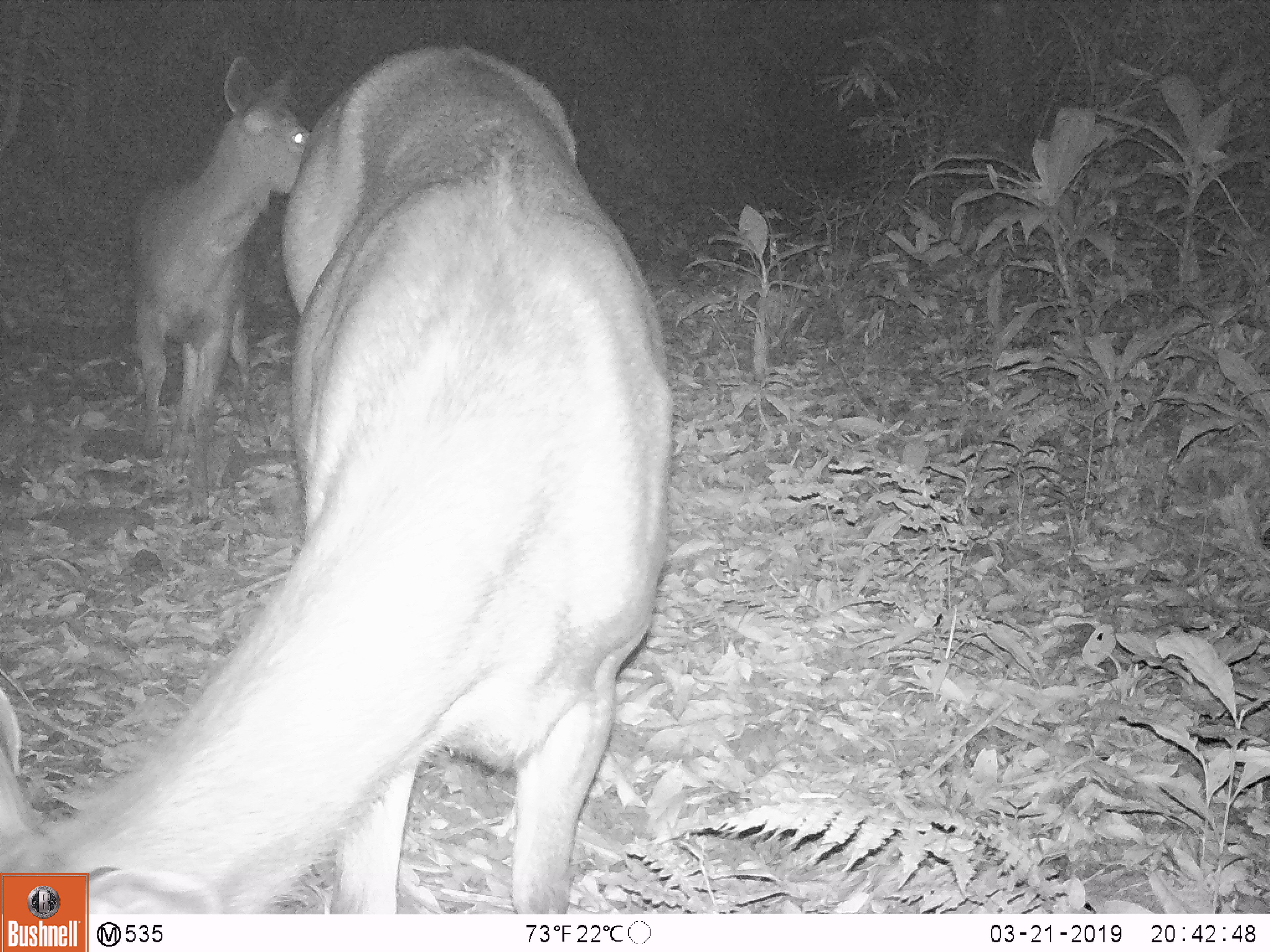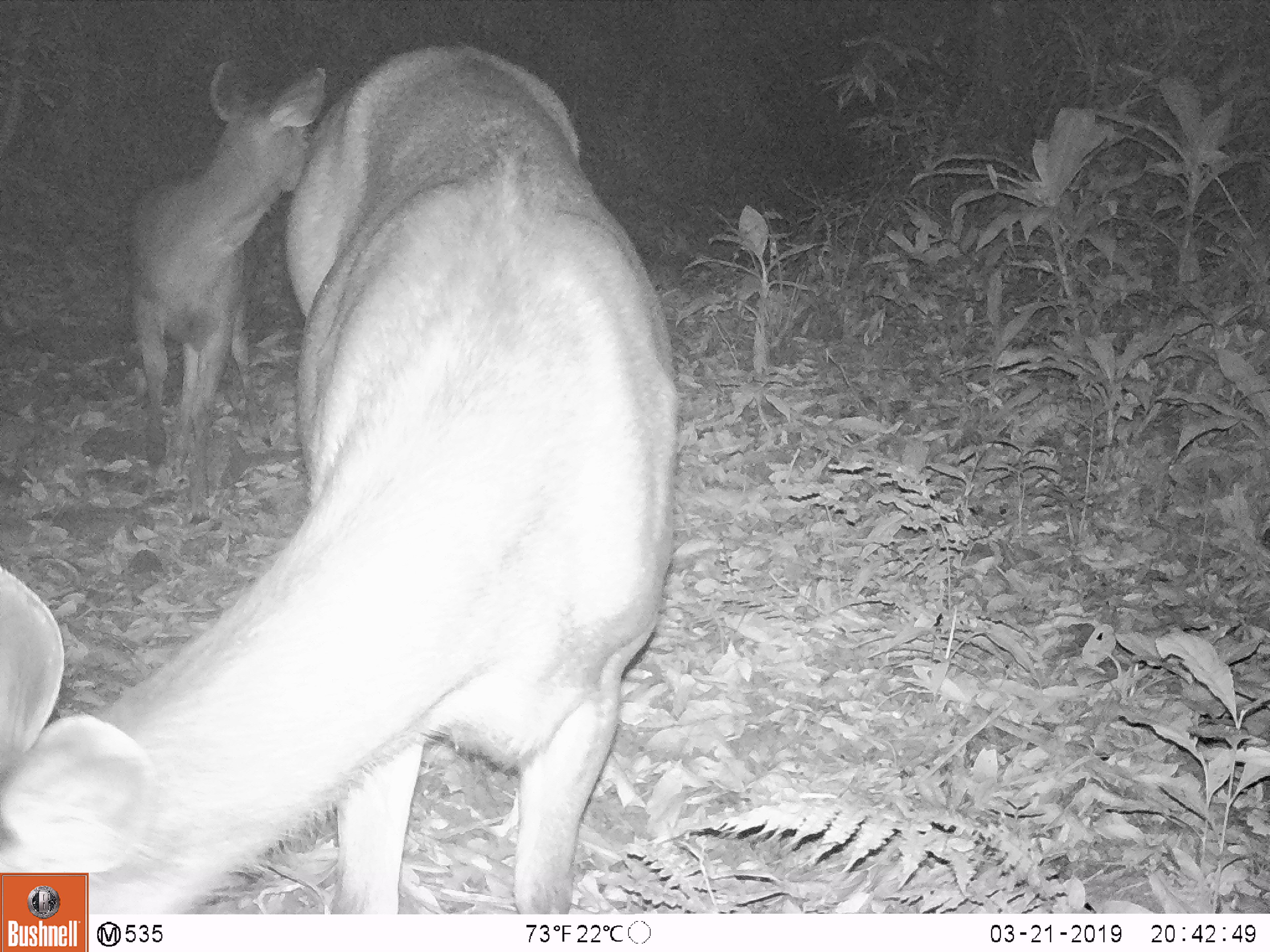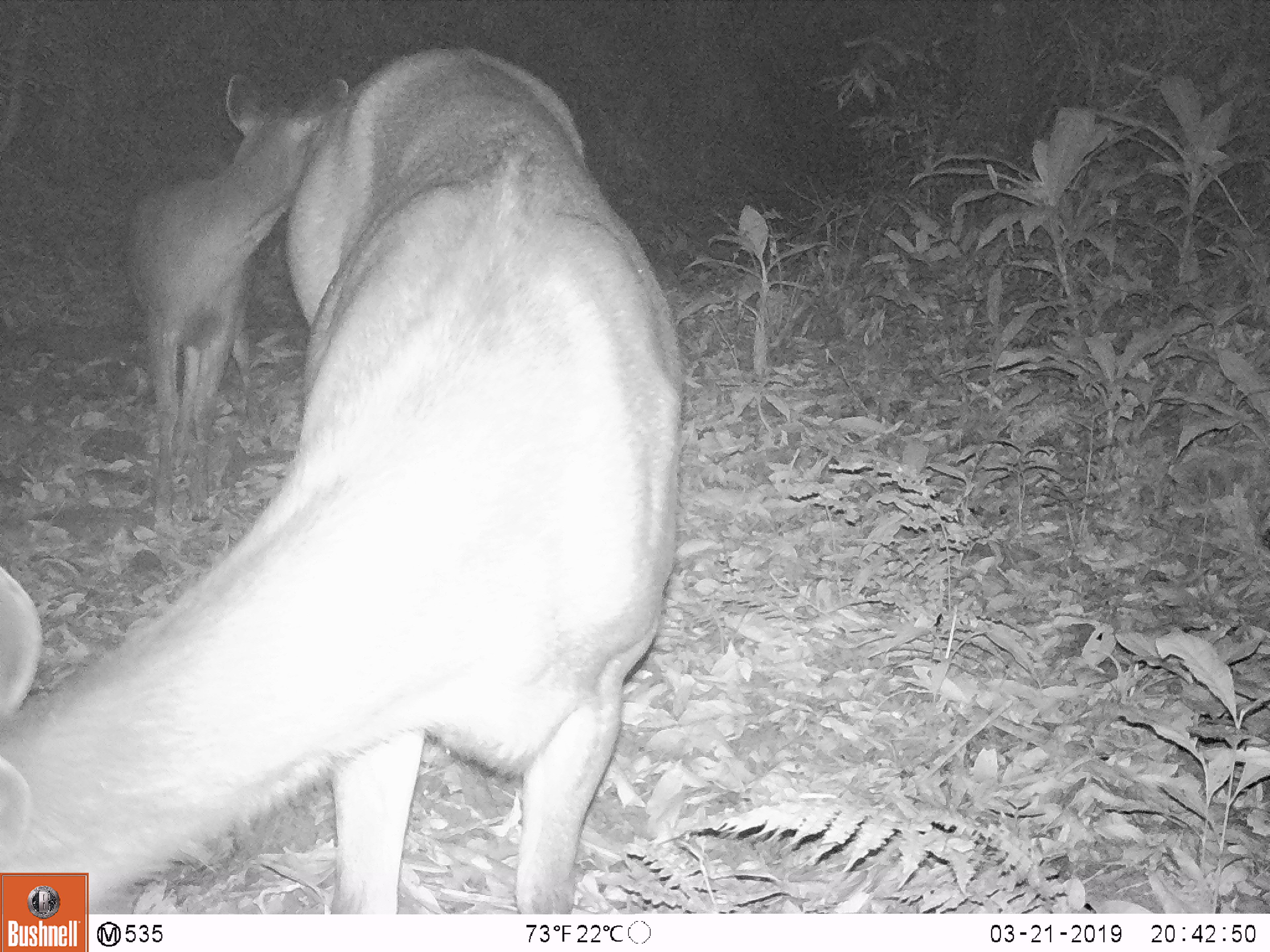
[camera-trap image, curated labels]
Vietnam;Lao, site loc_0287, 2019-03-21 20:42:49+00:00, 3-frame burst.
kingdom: Animalia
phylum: Chordata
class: Mammalia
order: Artiodactyla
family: Cervidae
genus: Rusa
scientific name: Rusa unicolor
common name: sambar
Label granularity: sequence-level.